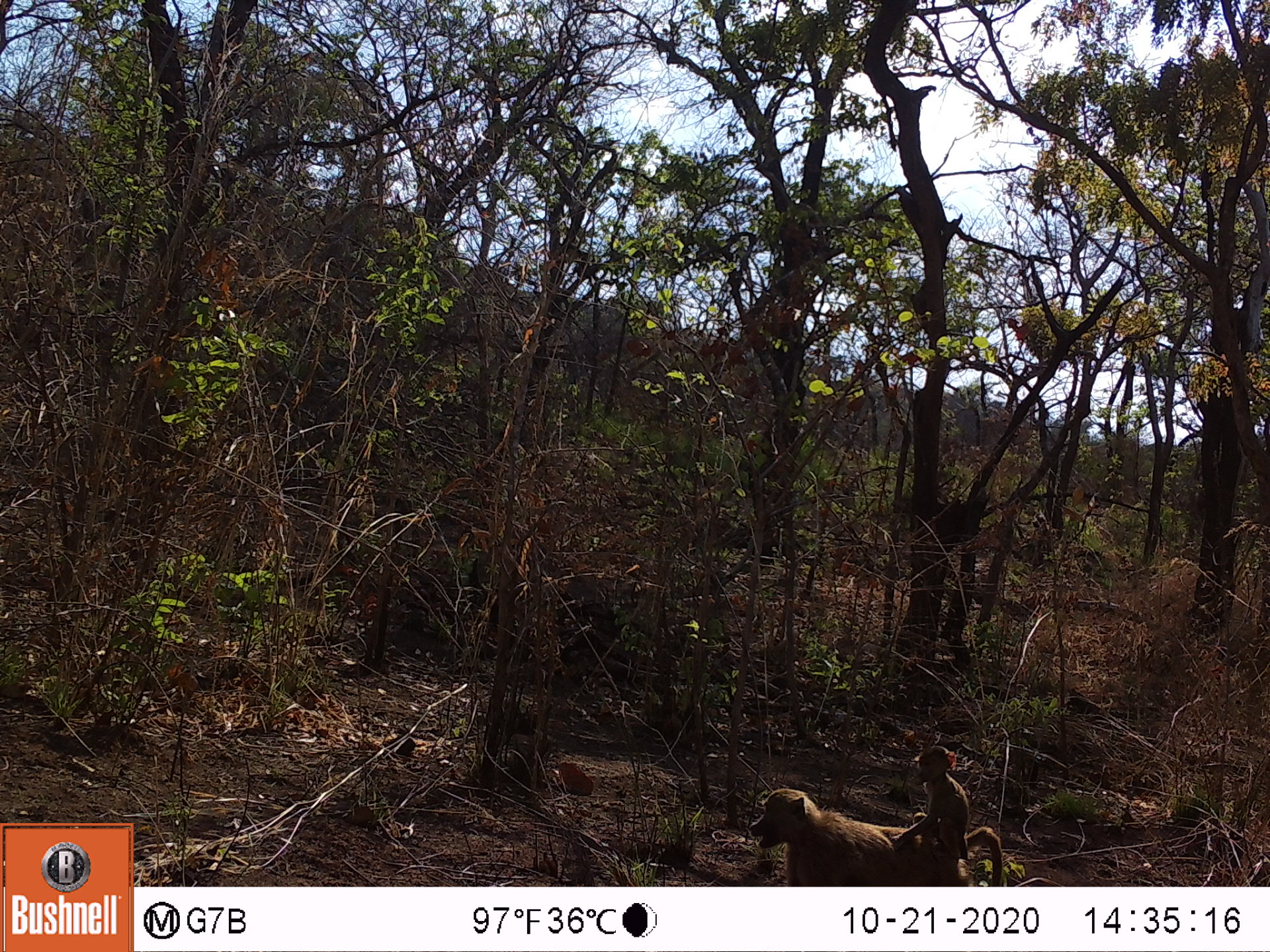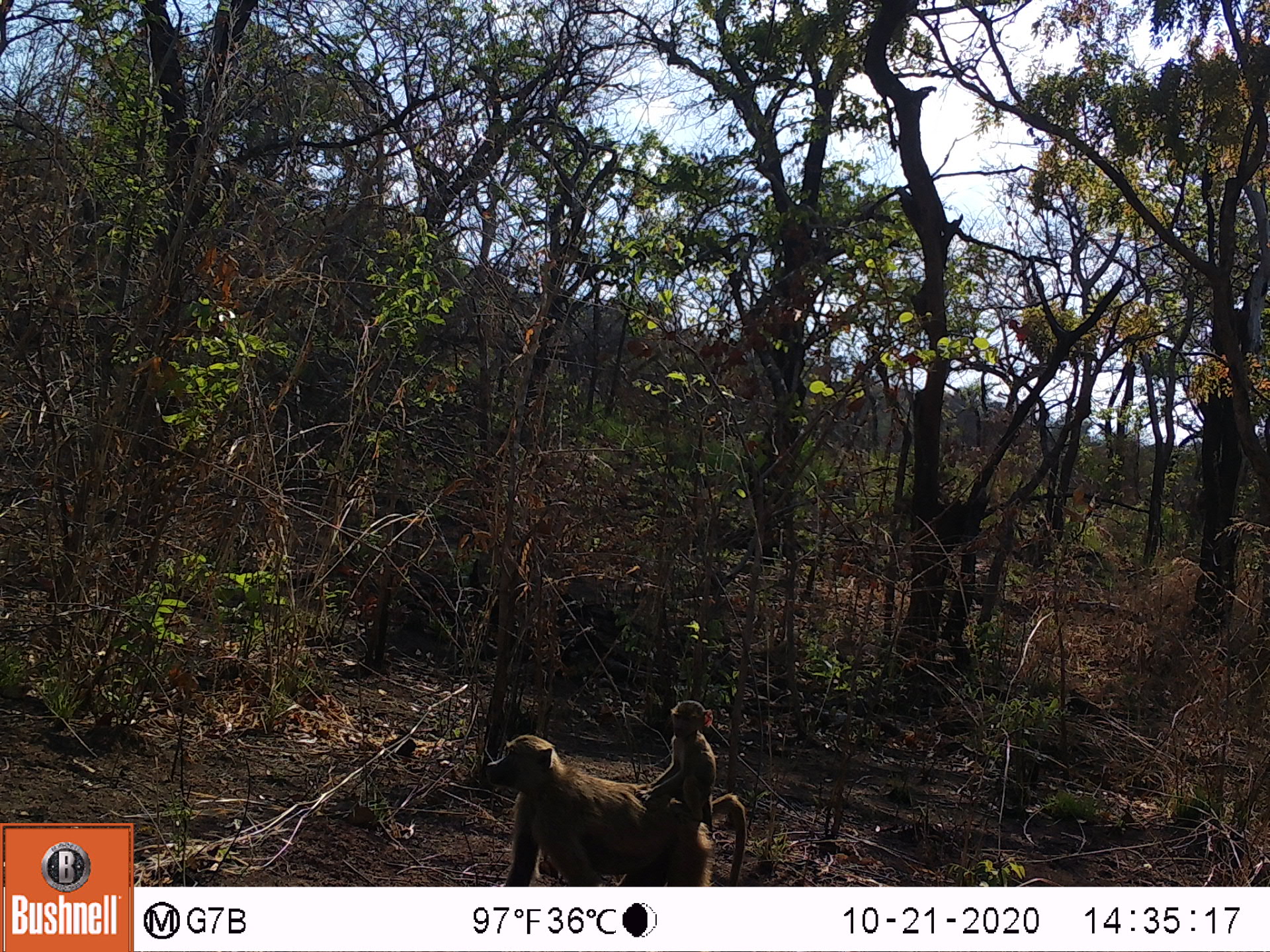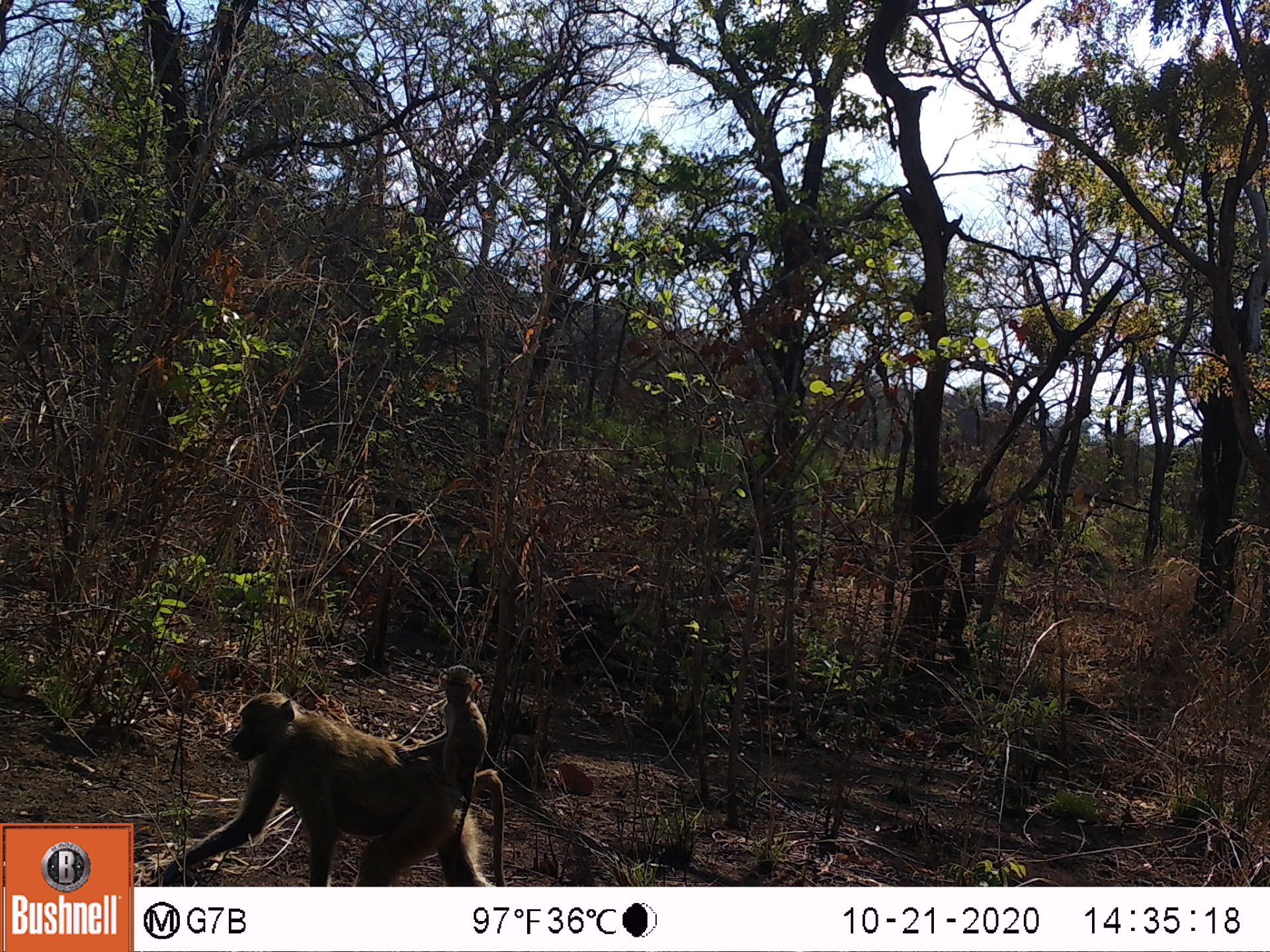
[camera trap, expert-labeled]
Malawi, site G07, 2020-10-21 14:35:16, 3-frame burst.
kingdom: Animalia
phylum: Chordata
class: Mammalia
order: Primates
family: Cercopithecidae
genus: Papio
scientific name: Papio cynocephalus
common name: yellow baboon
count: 2